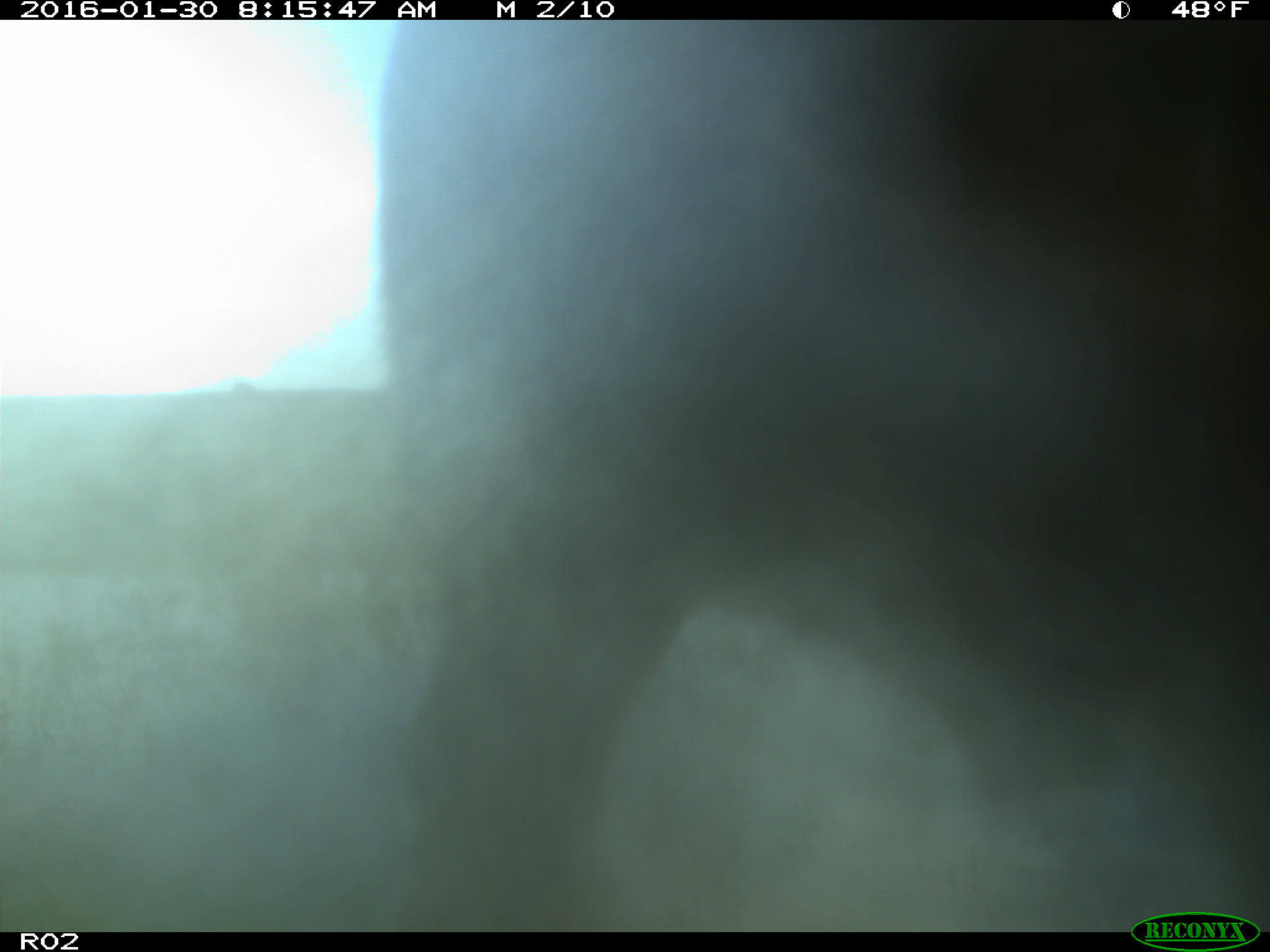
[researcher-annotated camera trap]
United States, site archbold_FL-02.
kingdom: Animalia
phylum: Chordata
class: Mammalia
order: Artiodactyla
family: Bovidae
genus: Bos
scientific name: Bos taurus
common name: domestic cow